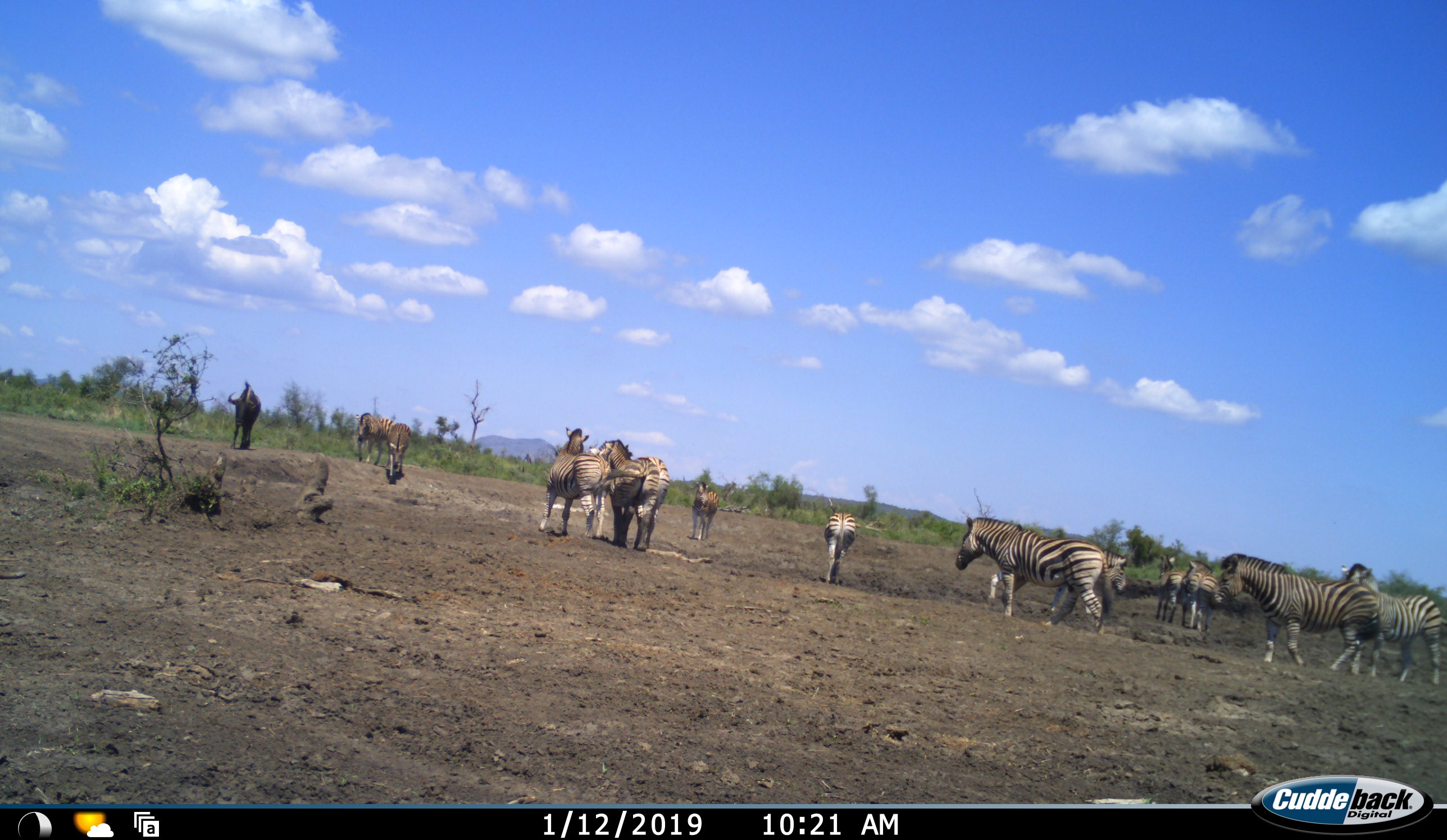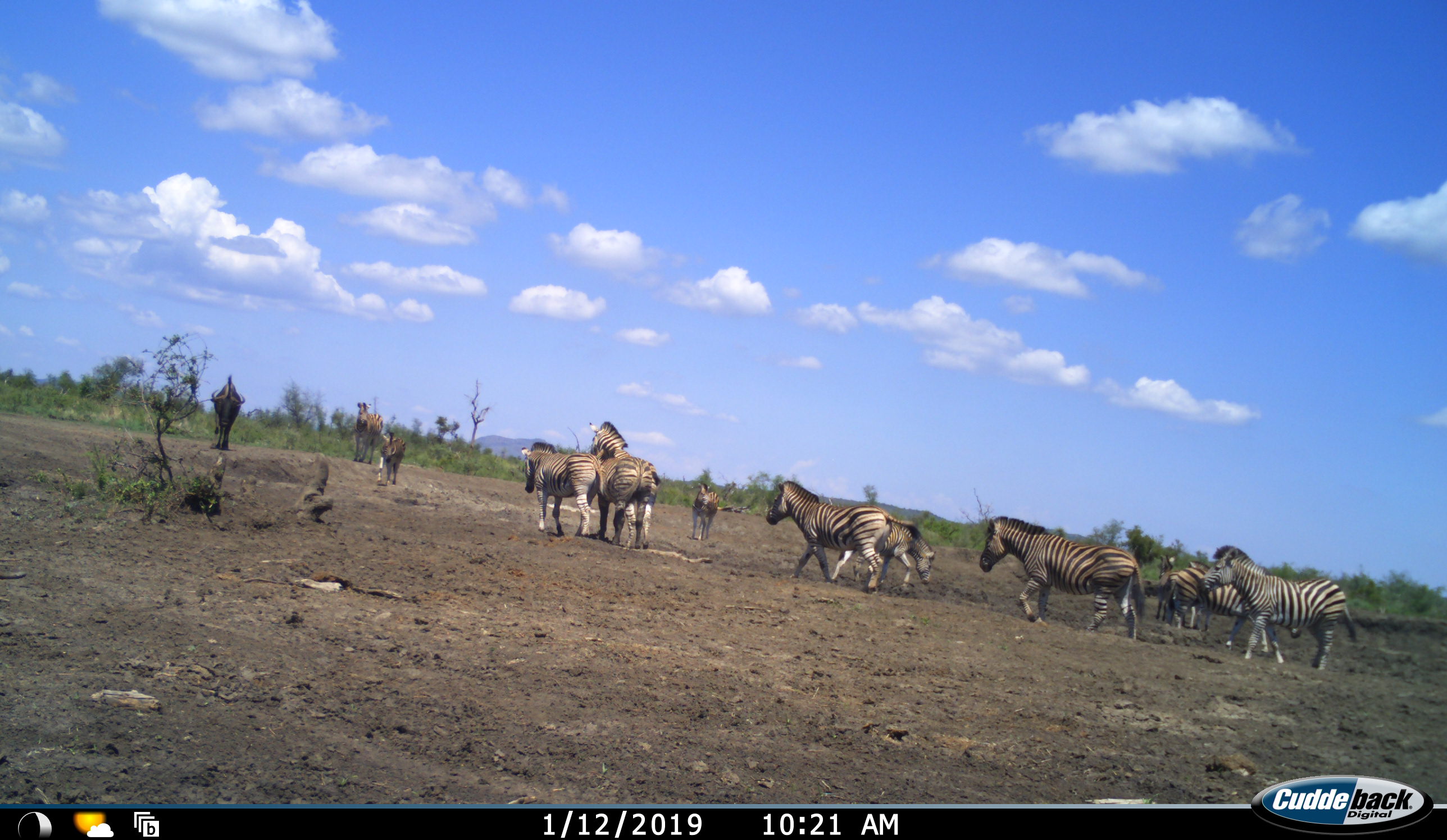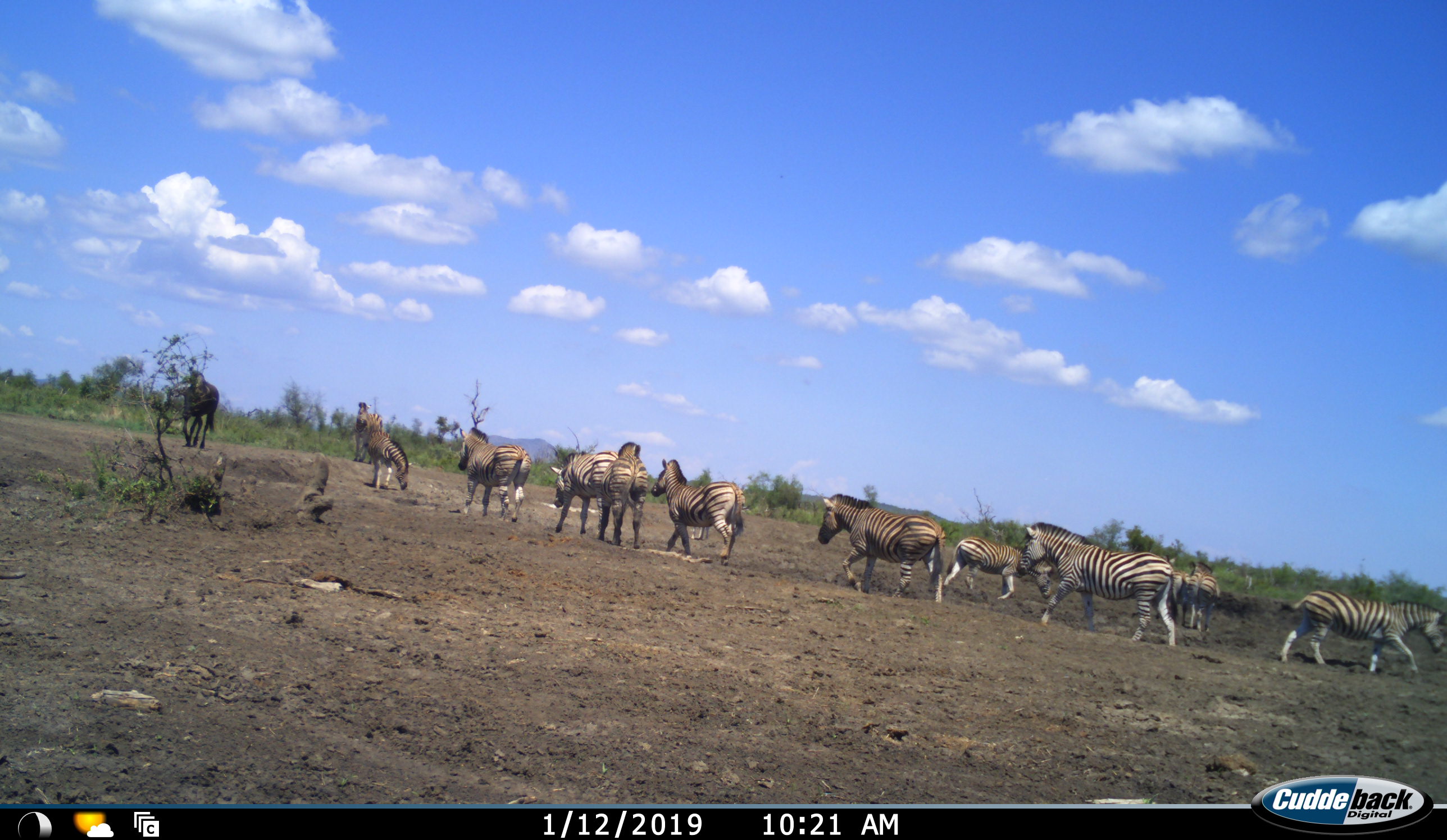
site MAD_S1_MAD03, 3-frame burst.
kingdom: Animalia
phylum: Chordata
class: Mammalia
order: Artiodactyla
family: Bovidae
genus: Connochaetes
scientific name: Connochaetes taurinus taurinus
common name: blue wildebeest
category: wildebeestblue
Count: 1.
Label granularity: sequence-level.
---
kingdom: Animalia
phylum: Chordata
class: Mammalia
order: Perissodactyla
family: Equidae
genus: Equus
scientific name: Equus quagga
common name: plains zebra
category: zebraplains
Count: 11-50.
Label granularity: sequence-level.